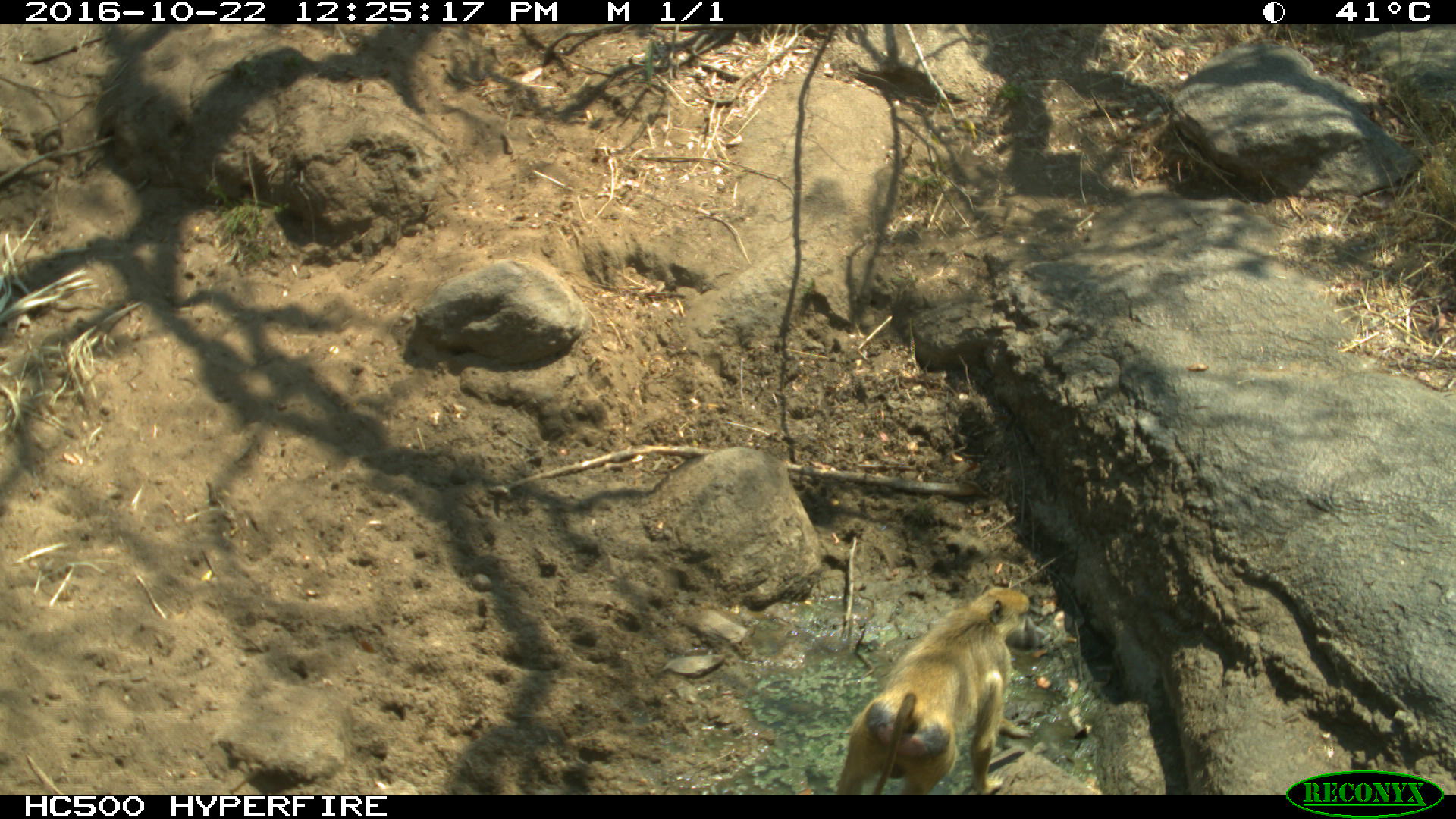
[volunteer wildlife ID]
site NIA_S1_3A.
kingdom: Animalia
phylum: Chordata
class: Mammalia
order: Primates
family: Cercopithecidae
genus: Papio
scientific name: Papio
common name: baboon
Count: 1.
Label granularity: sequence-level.